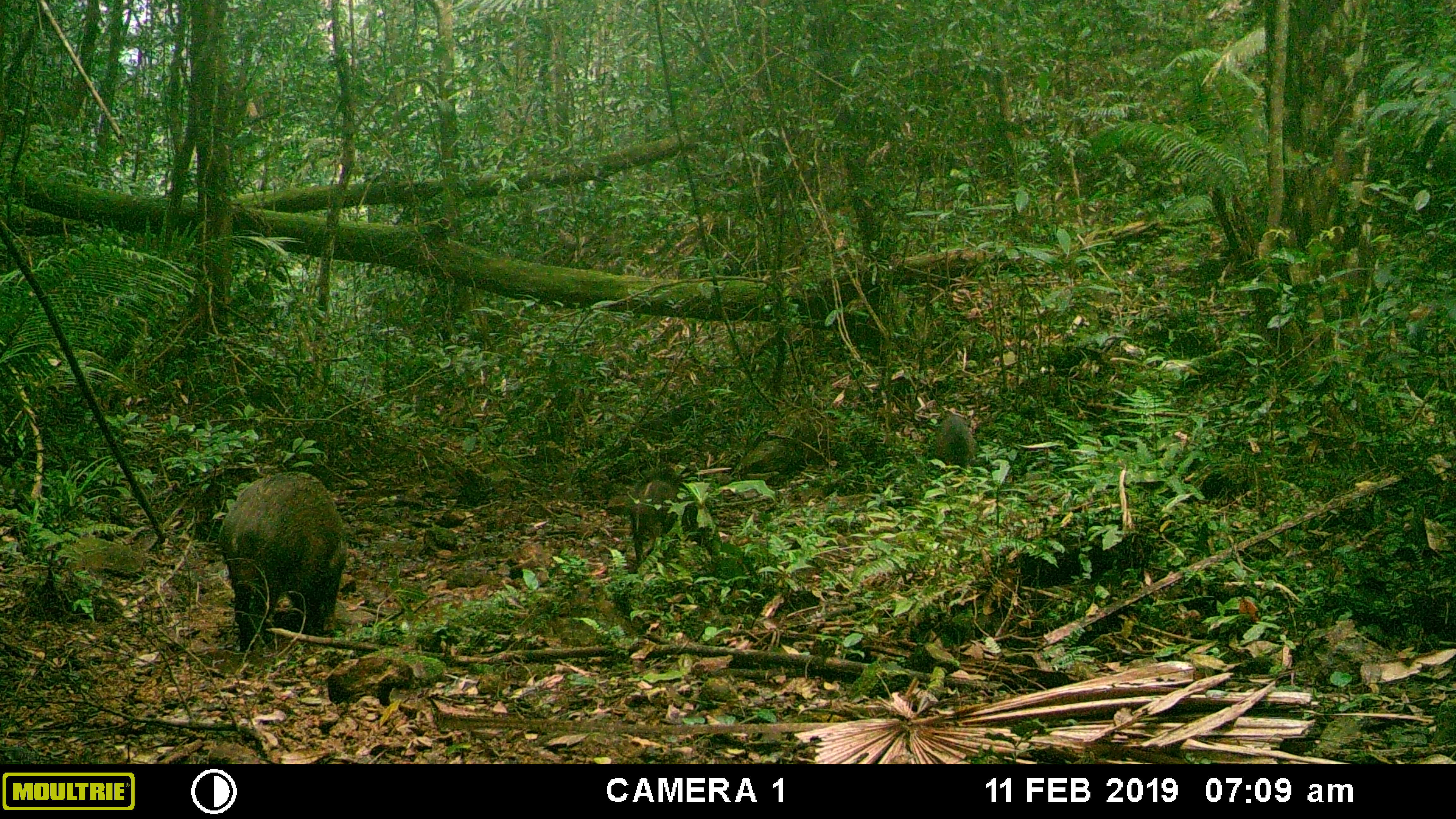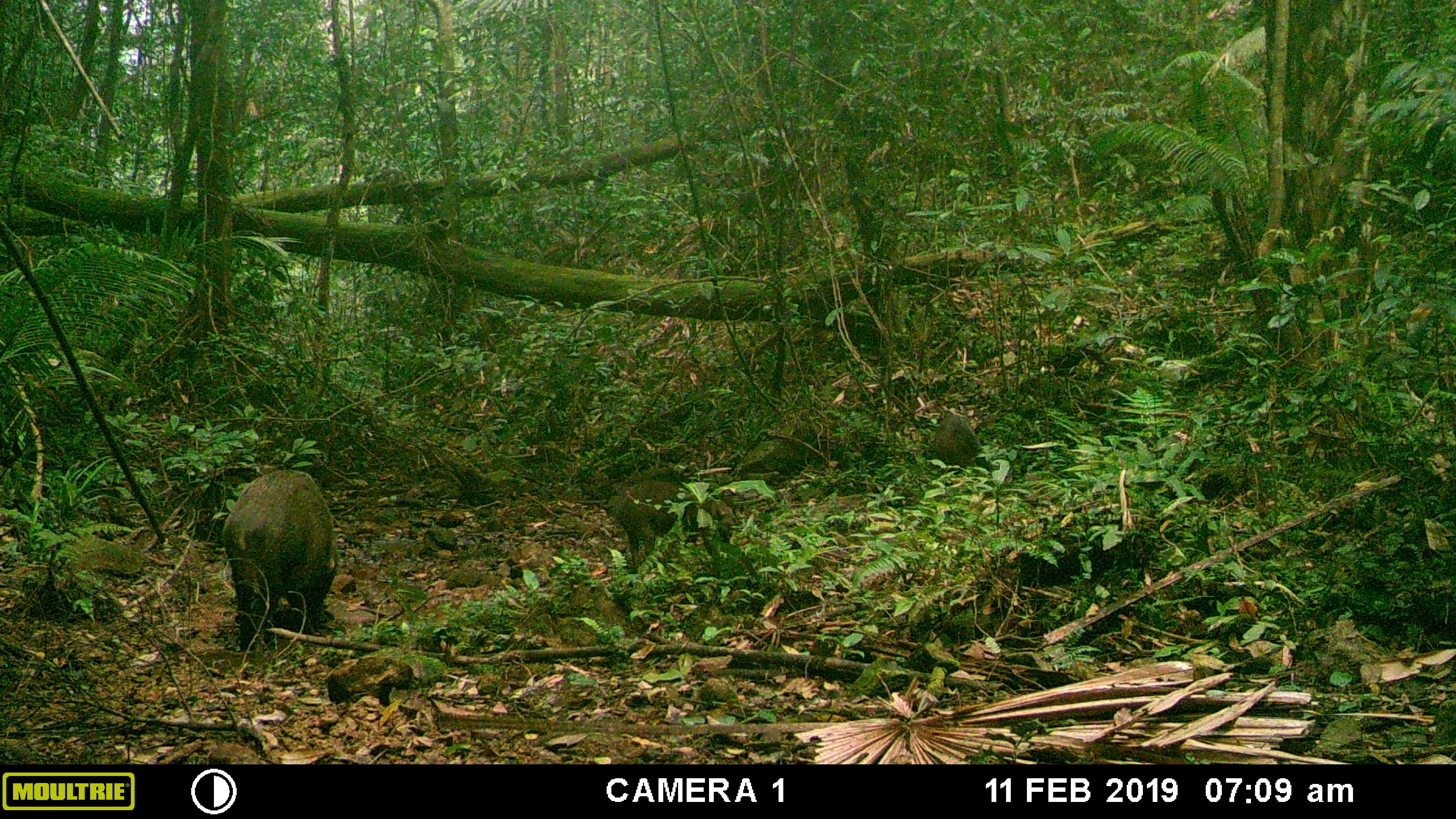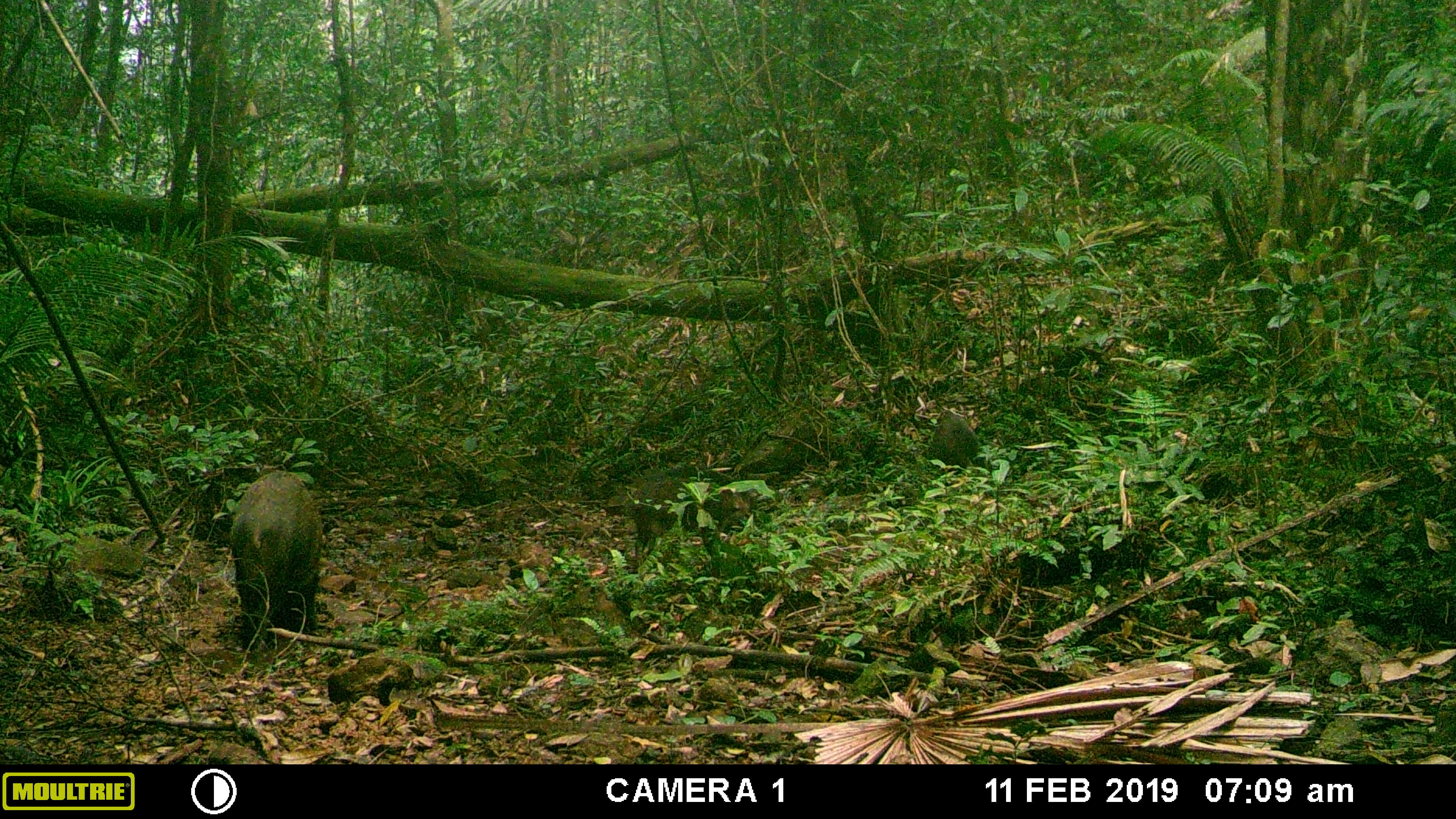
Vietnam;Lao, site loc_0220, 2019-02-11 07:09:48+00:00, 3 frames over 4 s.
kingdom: Animalia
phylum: Chordata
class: Mammalia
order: Artiodactyla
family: Suidae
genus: Sus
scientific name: Sus scrofa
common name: eurasian wild pig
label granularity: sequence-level